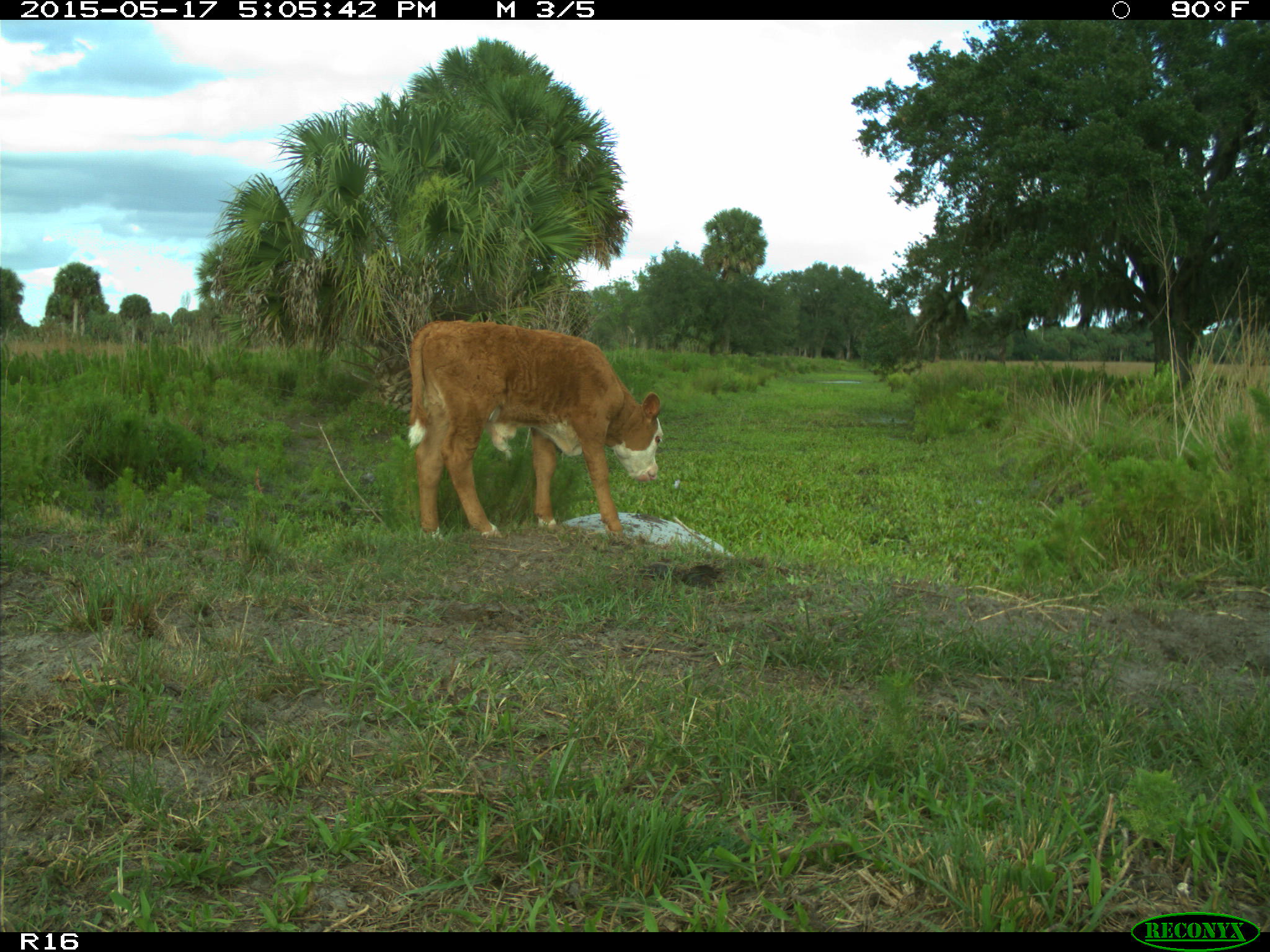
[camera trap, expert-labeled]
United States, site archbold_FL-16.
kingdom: Animalia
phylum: Chordata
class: Mammalia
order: Artiodactyla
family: Bovidae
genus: Bos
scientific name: Bos taurus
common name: domestic cow